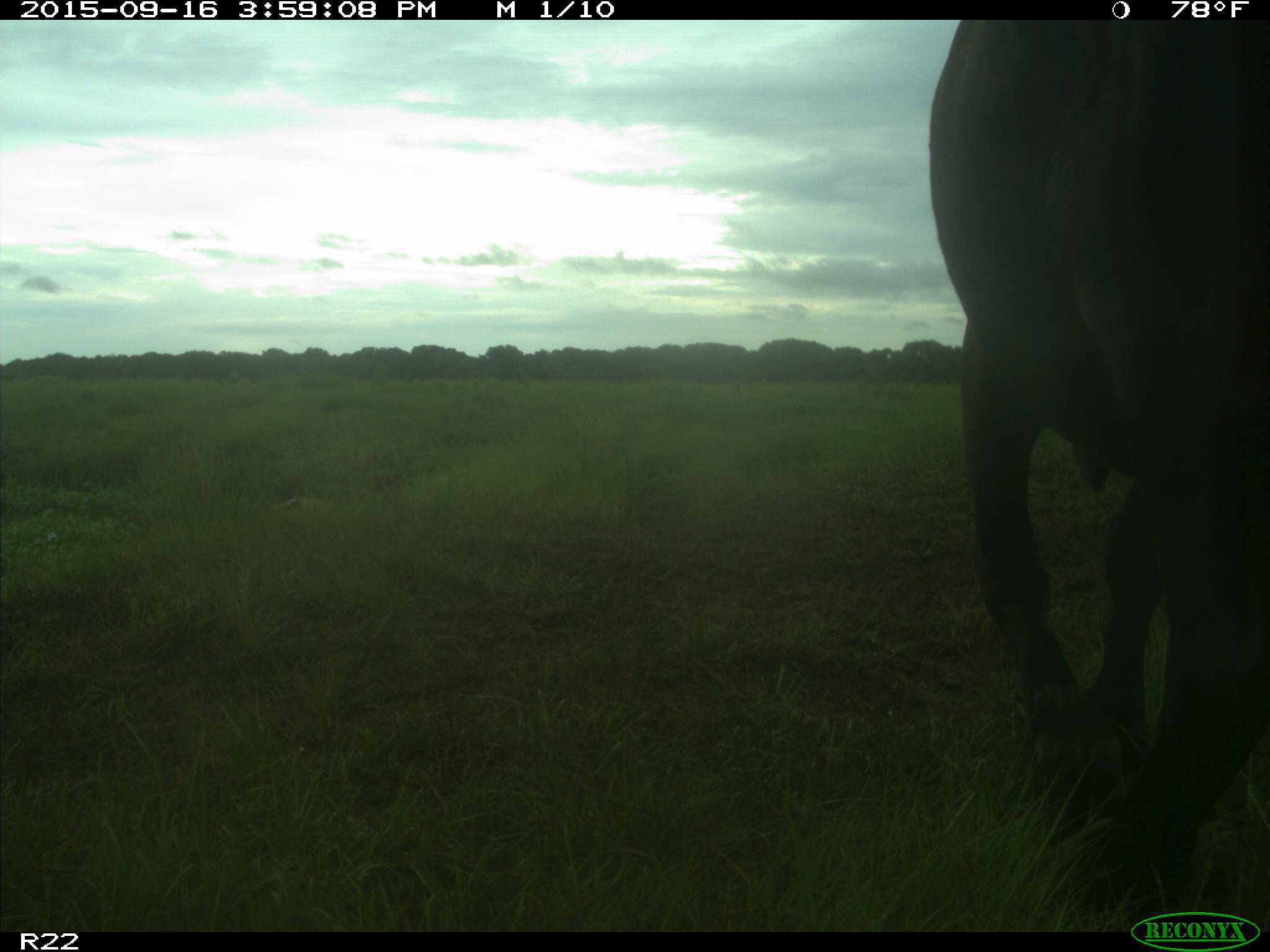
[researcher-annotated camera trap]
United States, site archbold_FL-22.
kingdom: Animalia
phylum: Chordata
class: Mammalia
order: Artiodactyla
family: Bovidae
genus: Bos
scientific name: Bos taurus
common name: domestic cow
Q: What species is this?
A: Bos taurus (domestic cow).